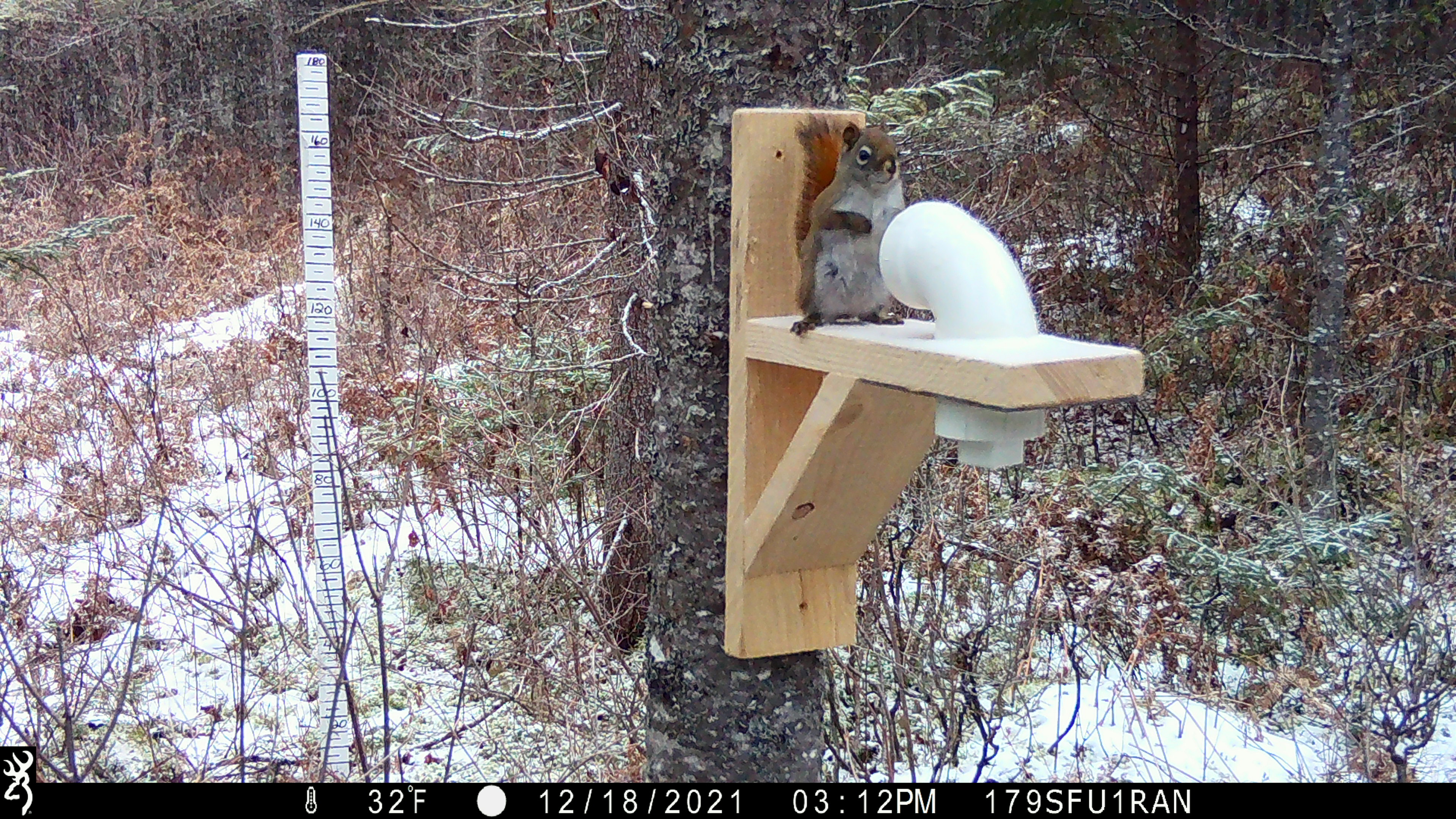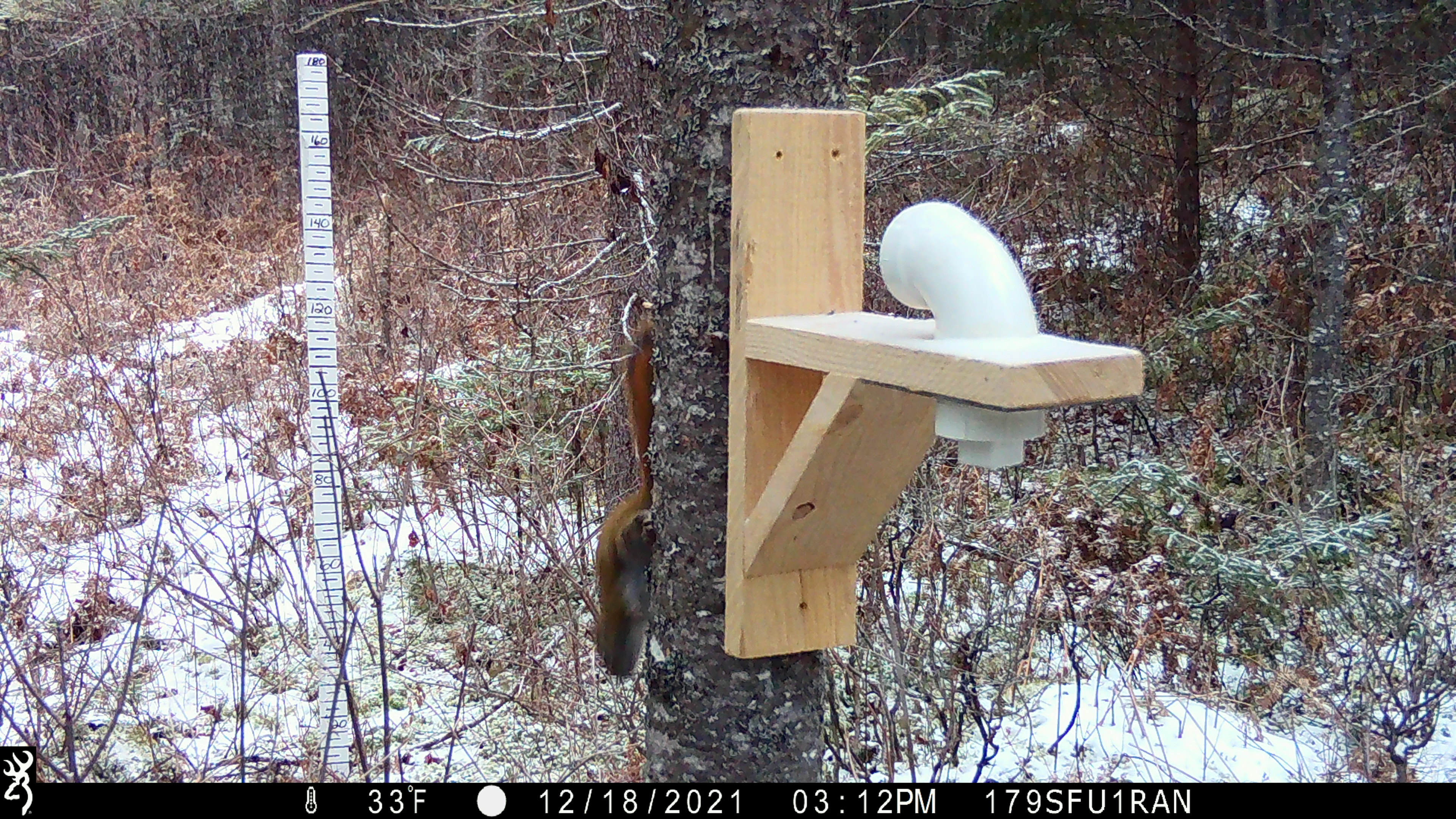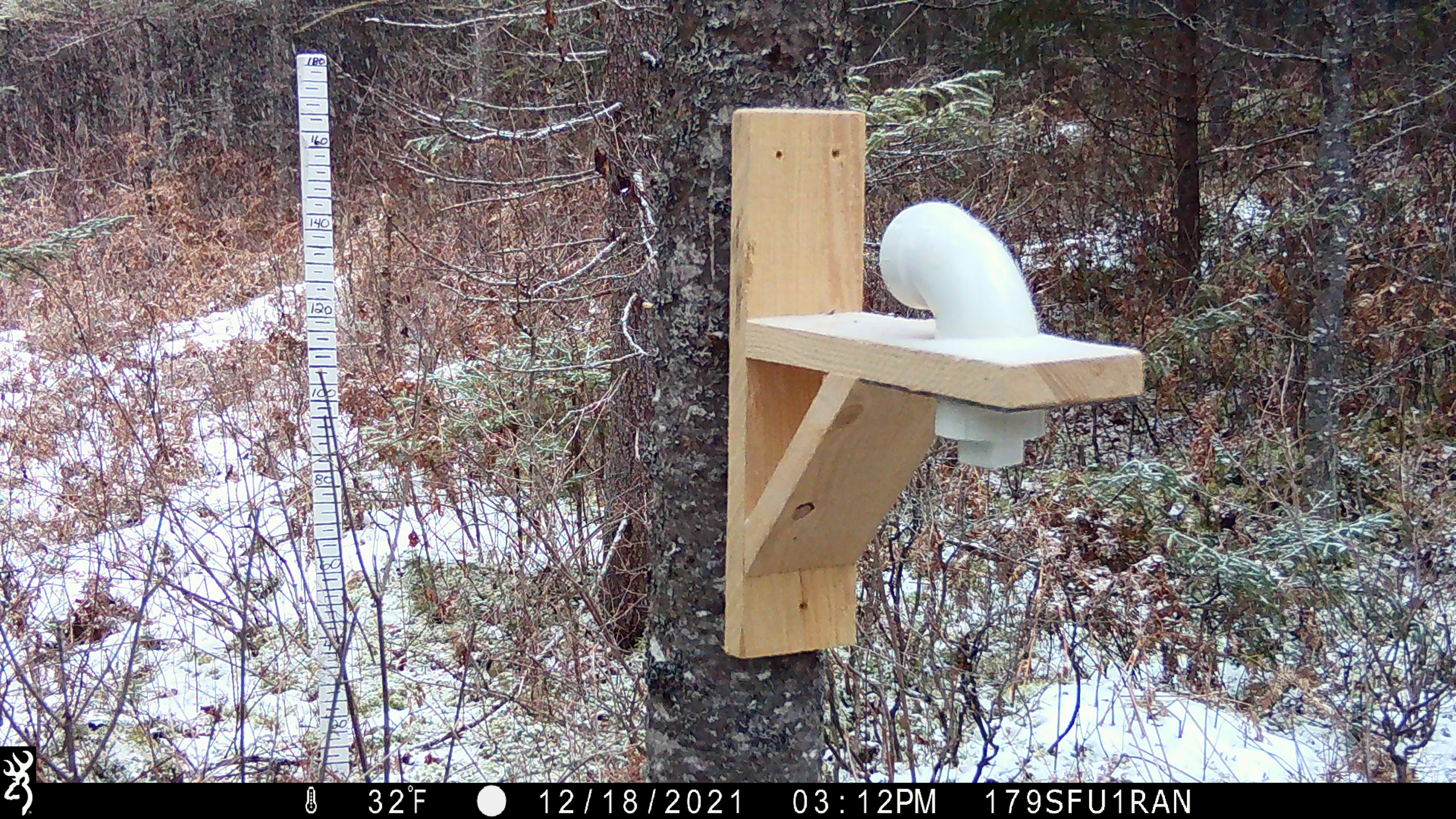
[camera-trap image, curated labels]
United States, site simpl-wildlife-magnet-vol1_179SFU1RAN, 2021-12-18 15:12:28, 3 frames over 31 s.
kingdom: Animalia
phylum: Chordata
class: Mammalia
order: Rodentia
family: Sciuridae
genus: Tamiasciurus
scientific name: Tamiasciurus hudsonicus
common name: red squirrel